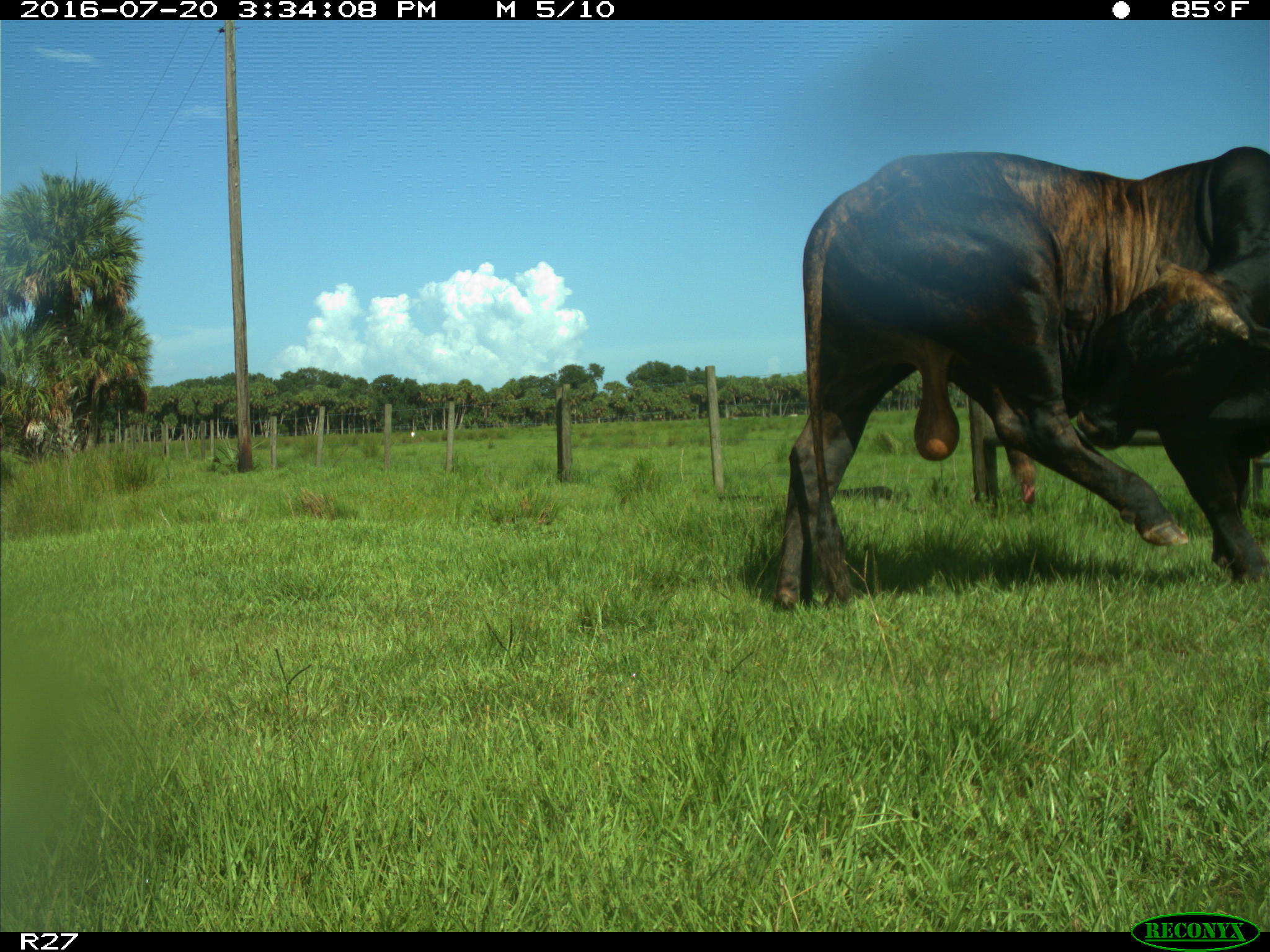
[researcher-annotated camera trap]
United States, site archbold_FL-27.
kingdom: Animalia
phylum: Chordata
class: Mammalia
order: Artiodactyla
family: Bovidae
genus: Bos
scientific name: Bos taurus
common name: domestic cow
Bos taurus (domestic cow).